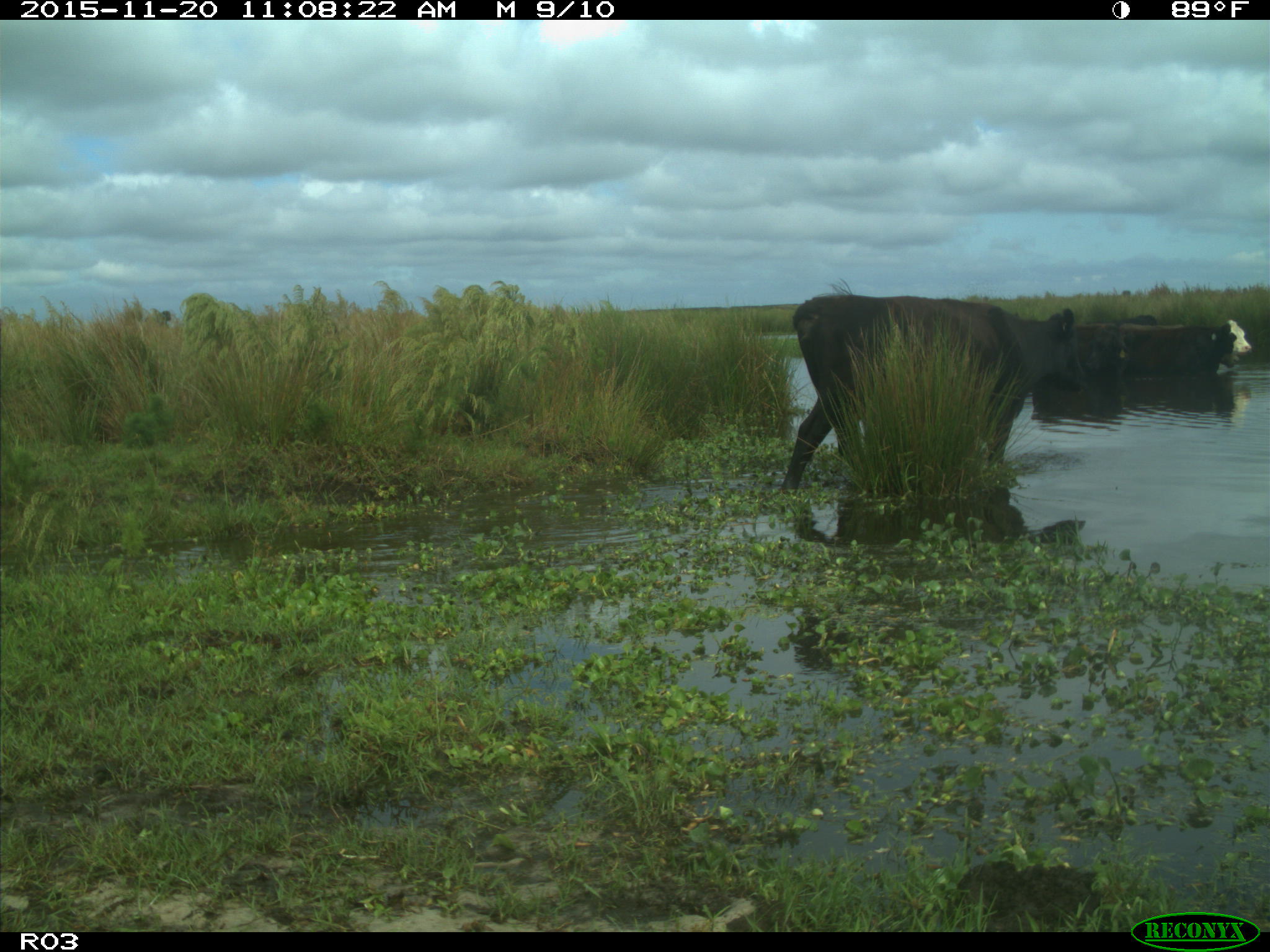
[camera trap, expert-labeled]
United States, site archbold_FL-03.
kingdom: Animalia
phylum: Chordata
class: Mammalia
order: Artiodactyla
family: Bovidae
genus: Bos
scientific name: Bos taurus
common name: domestic cow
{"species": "Bos taurus (domestic cow)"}